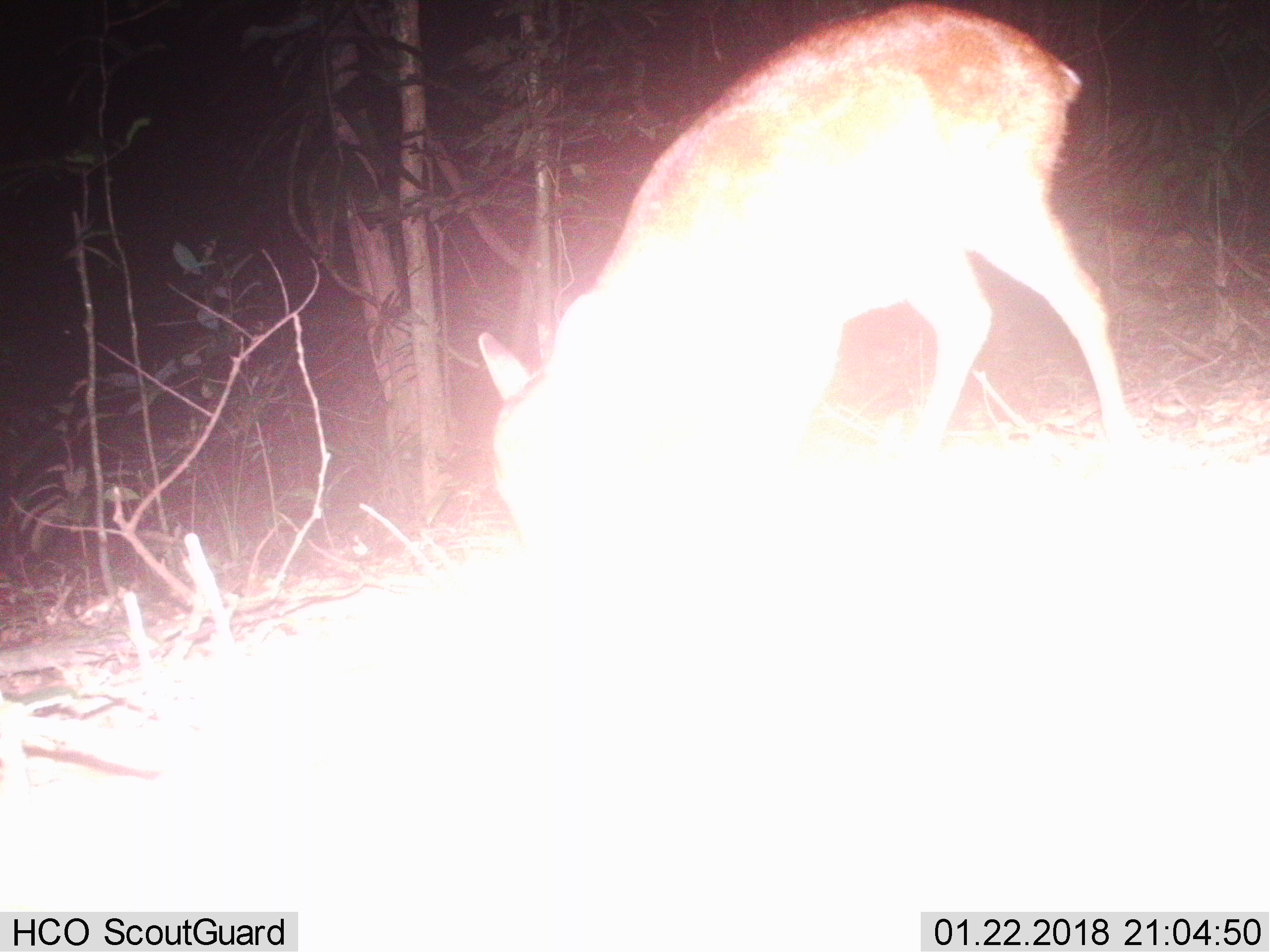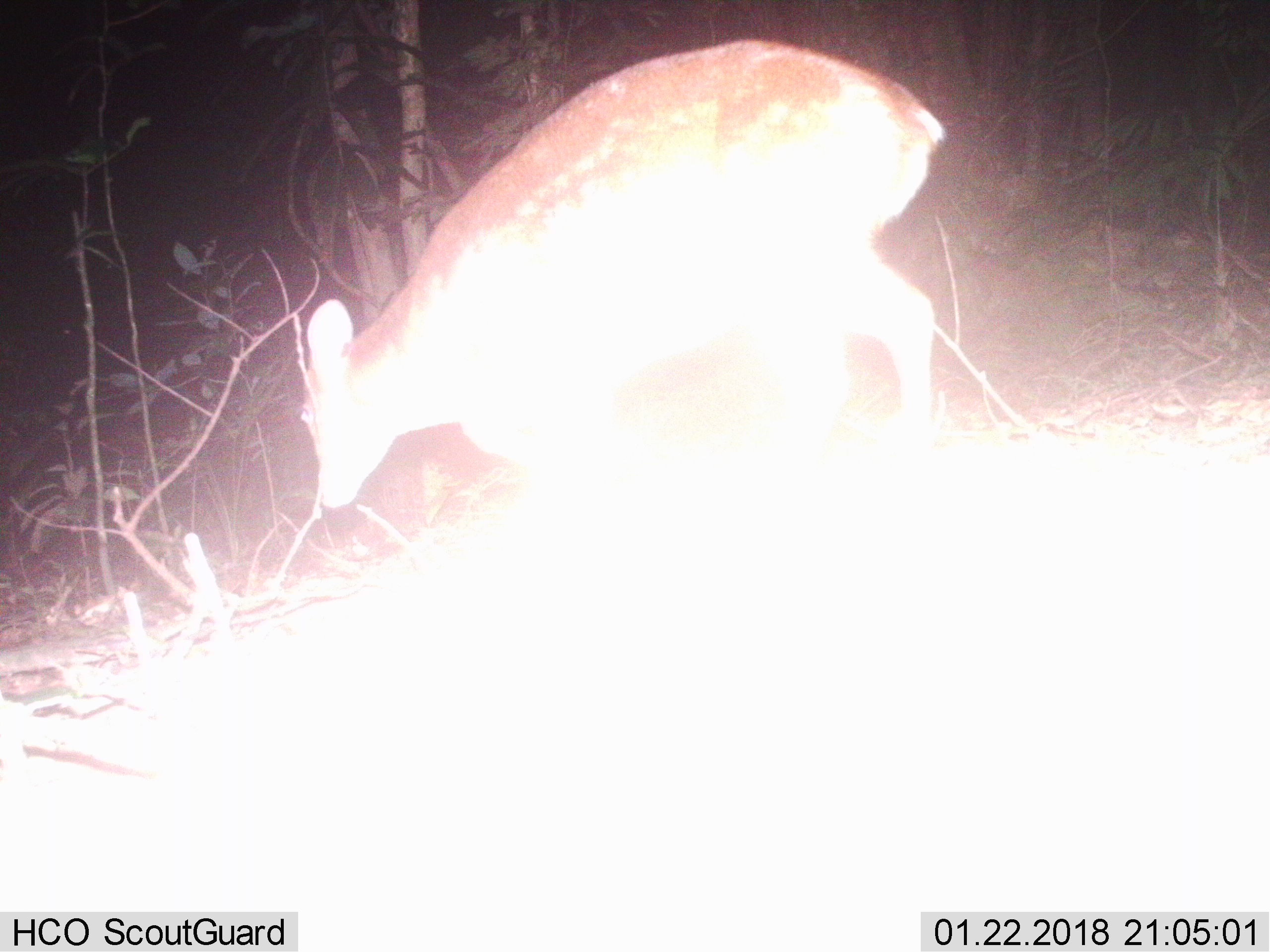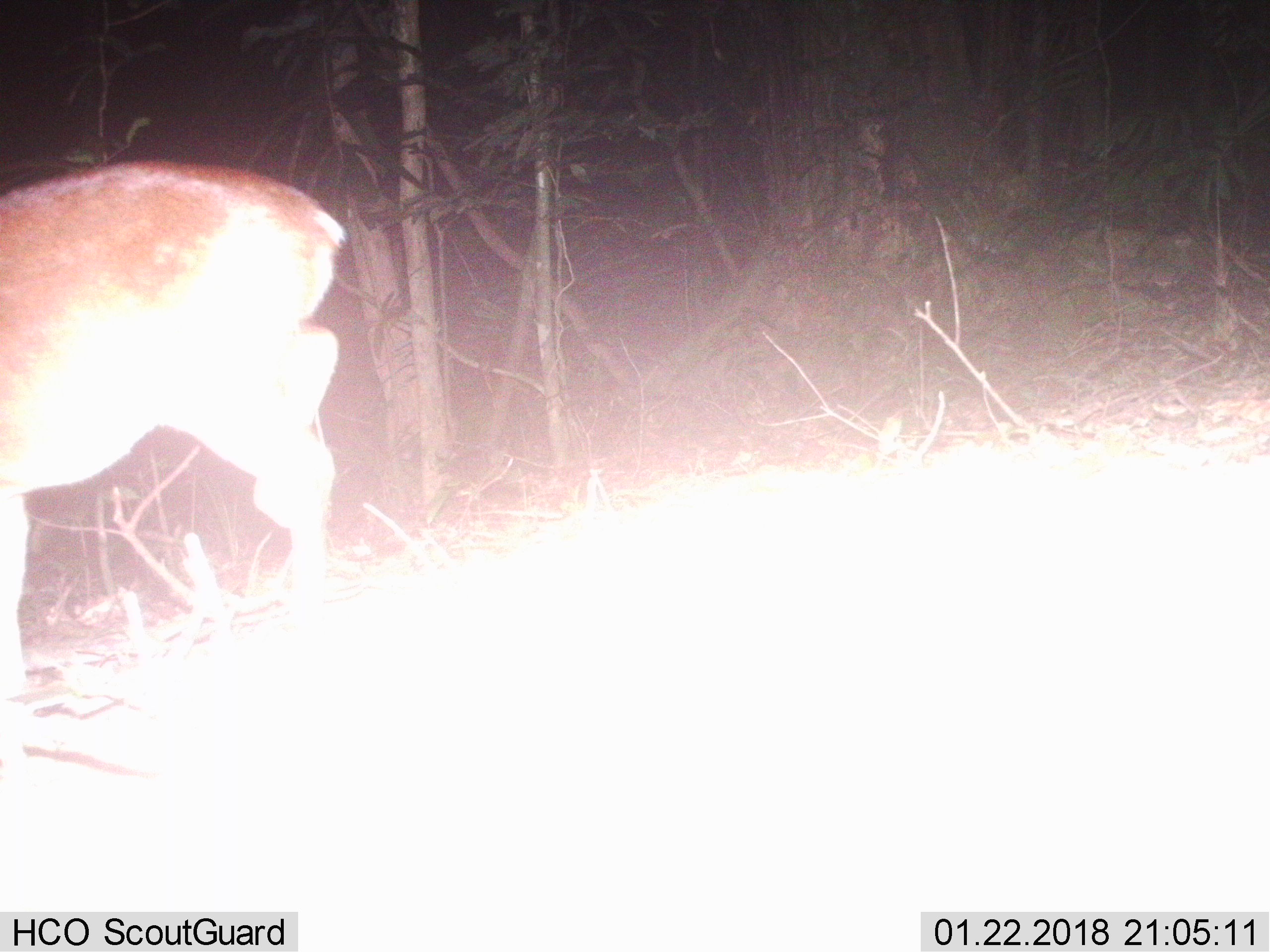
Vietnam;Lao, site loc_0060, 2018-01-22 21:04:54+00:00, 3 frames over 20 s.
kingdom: Animalia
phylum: Chordata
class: Mammalia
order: Artiodactyla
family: Cervidae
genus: Muntiacus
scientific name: Muntiacus vuquangensis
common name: large-antlered muntjac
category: large antlered muntjac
Large antlered muntjac (large-antlered muntjac) (Muntiacus vuquangensis). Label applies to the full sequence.